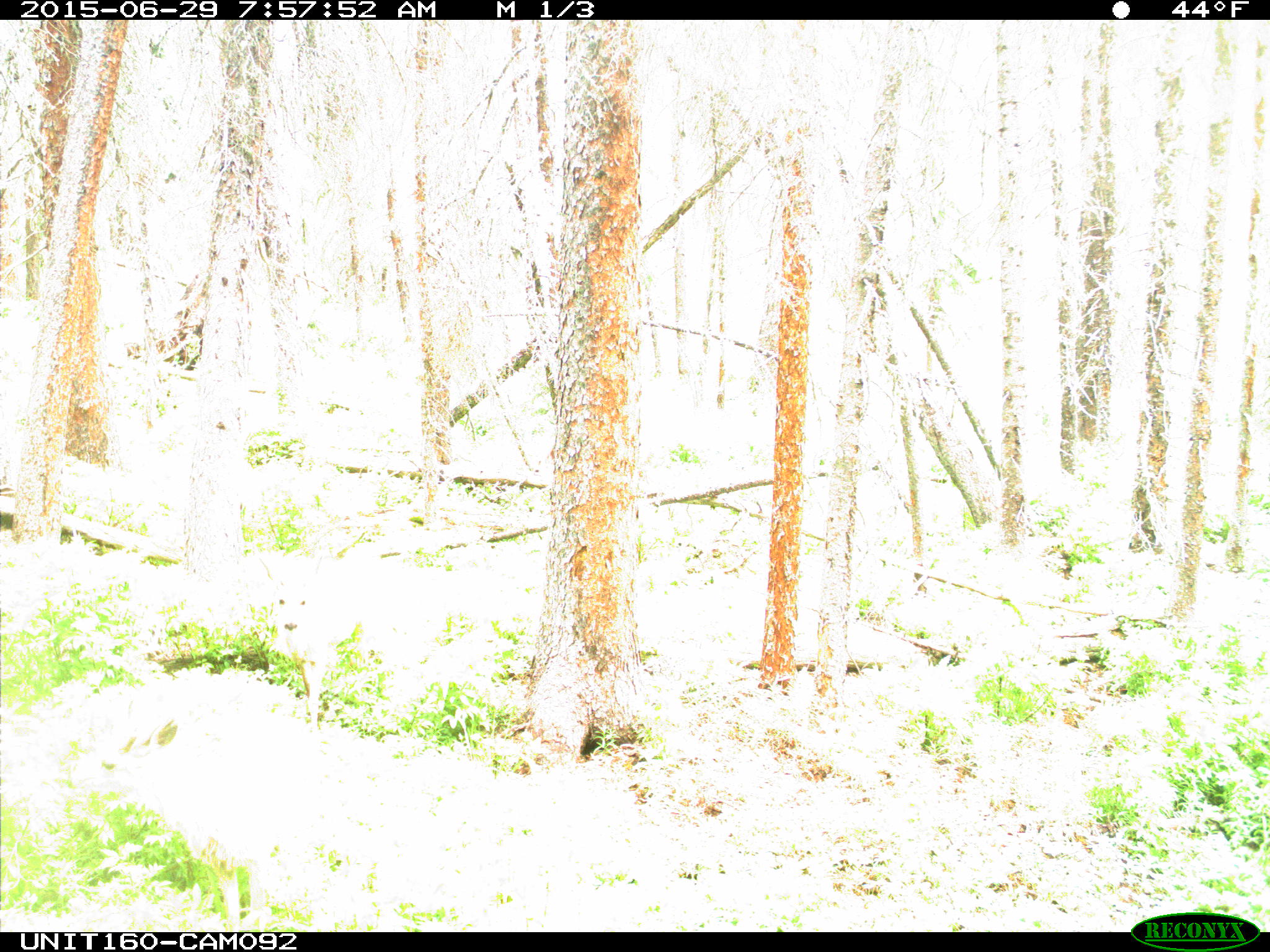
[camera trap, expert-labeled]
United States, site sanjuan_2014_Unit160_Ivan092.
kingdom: Animalia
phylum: Chordata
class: Mammalia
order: Artiodactyla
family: Cervidae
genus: Odocoileus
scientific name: Odocoileus hemionus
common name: mule deer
Odocoileus hemionus (mule deer).